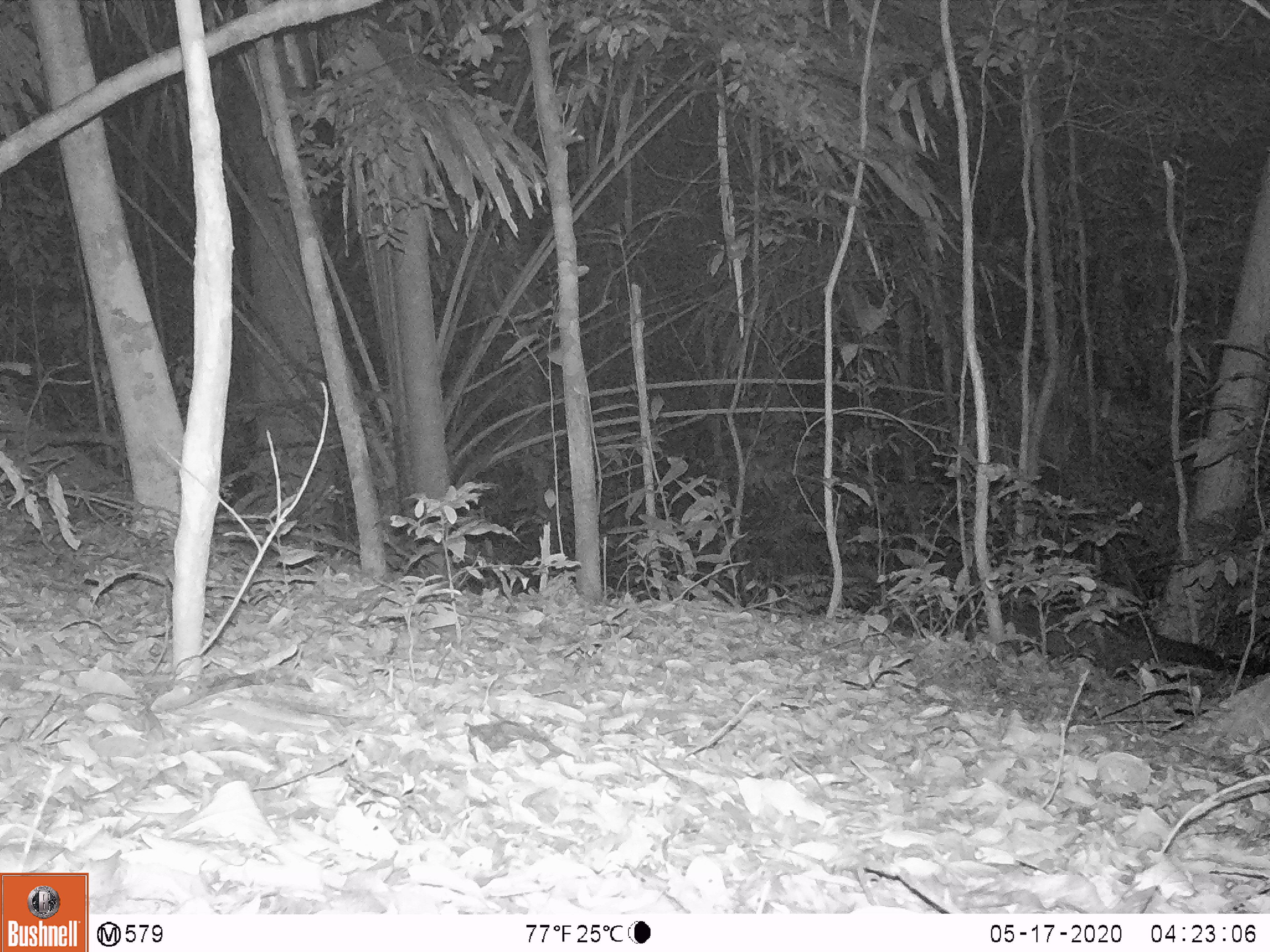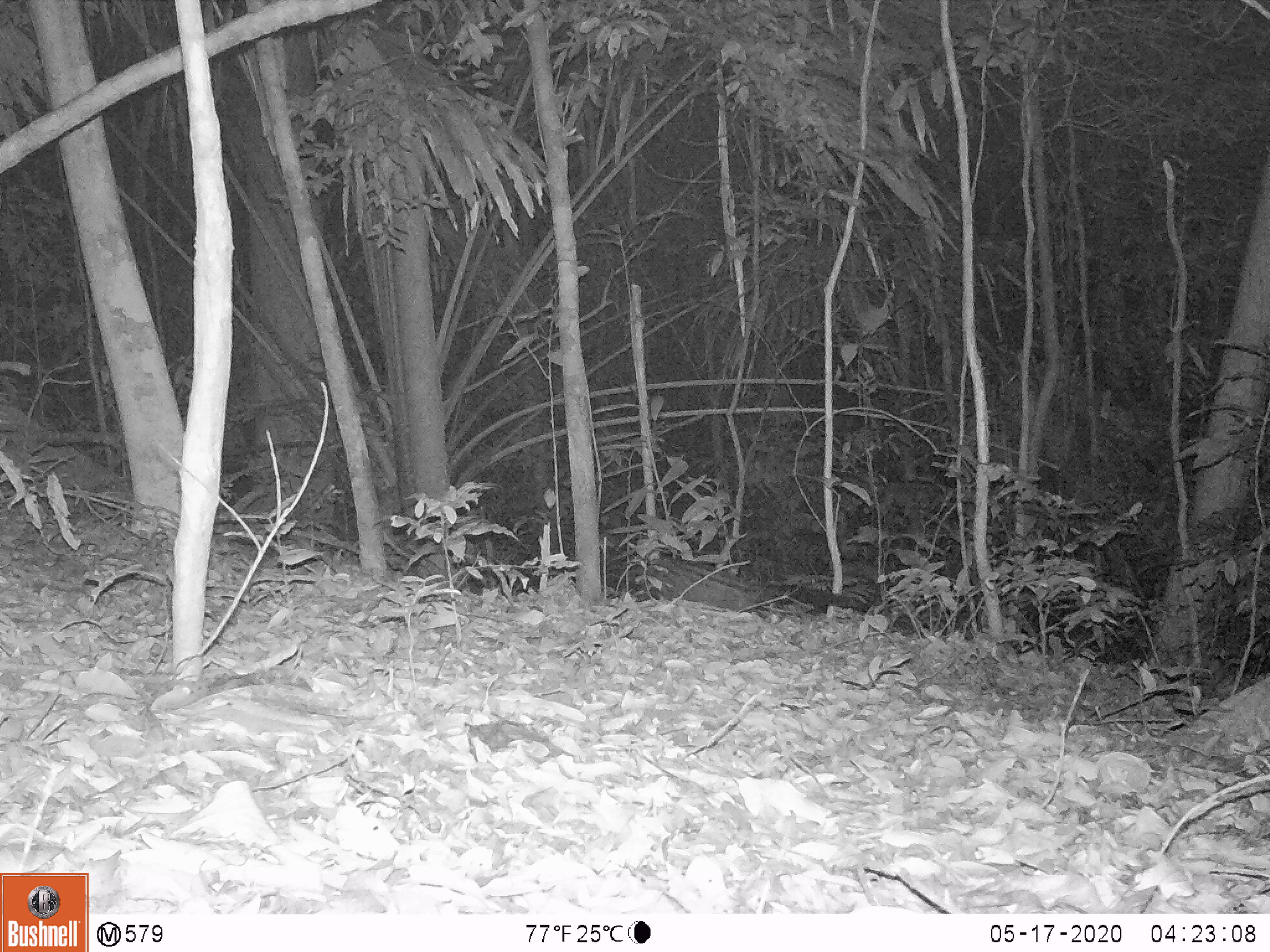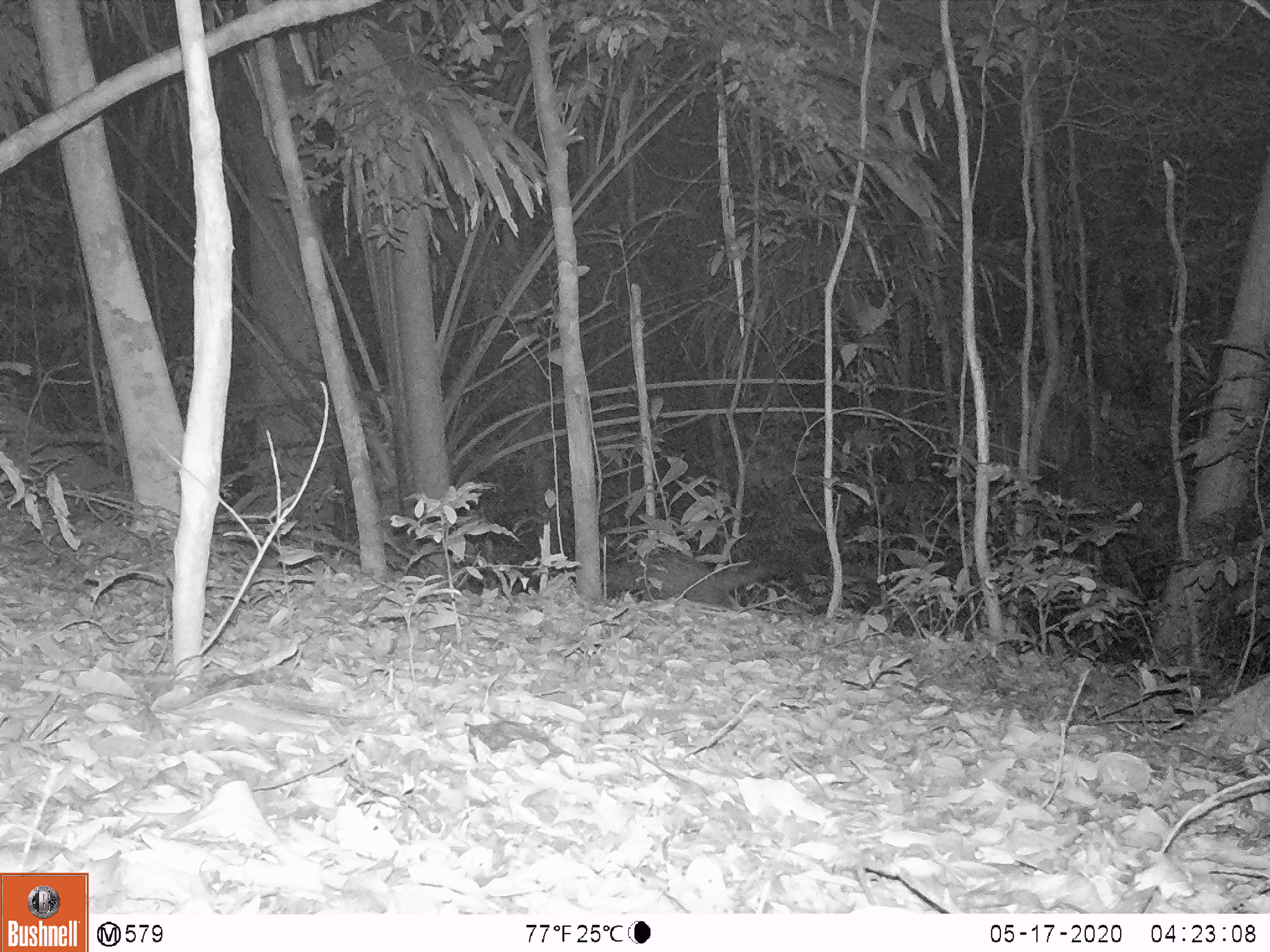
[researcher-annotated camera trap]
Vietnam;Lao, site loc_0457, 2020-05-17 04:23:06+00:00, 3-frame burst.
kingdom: Animalia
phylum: Chordata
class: Mammalia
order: Carnivora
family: Viverridae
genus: Paradoxurus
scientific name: Paradoxurus hermaphroditus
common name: common palm civet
Common palm civet (Paradoxurus hermaphroditus). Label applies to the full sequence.